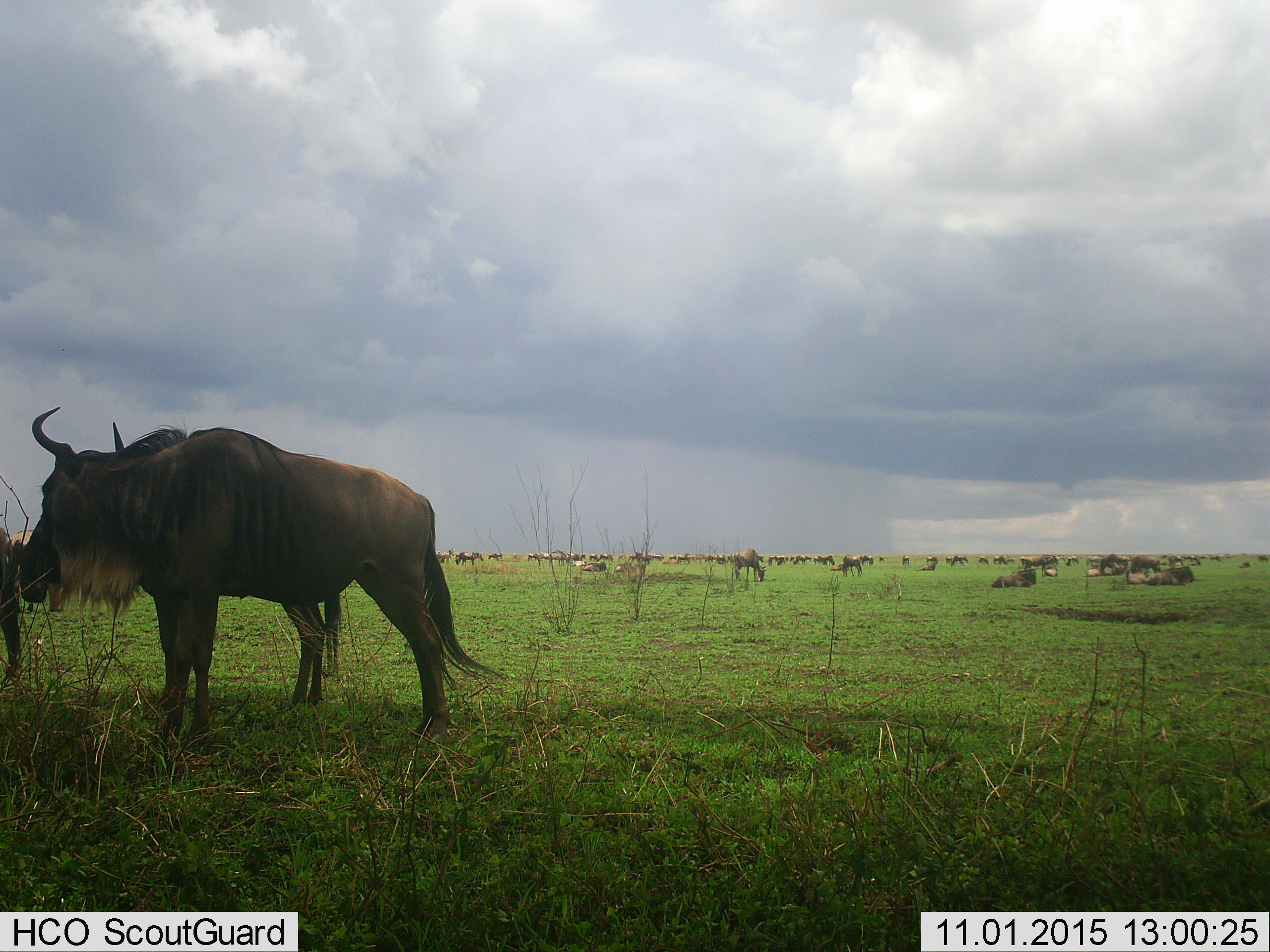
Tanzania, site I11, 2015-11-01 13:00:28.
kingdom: Animalia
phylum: Chordata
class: Mammalia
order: Artiodactyla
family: Bovidae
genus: Connochaetes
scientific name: Connochaetes taurinus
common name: blue wildebeest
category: wildebeest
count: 51+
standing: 100%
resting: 60%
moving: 10%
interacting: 10%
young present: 20%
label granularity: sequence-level